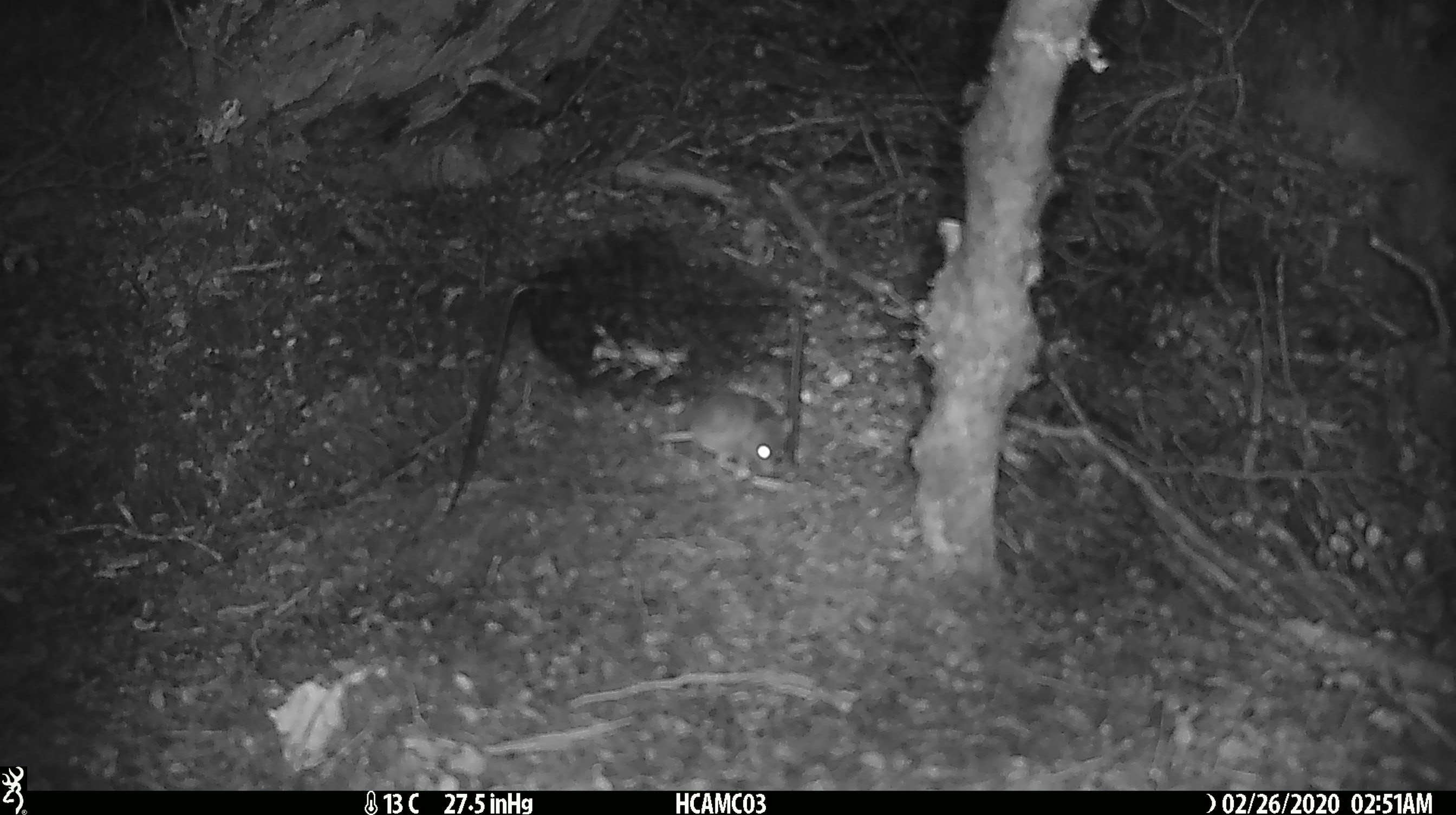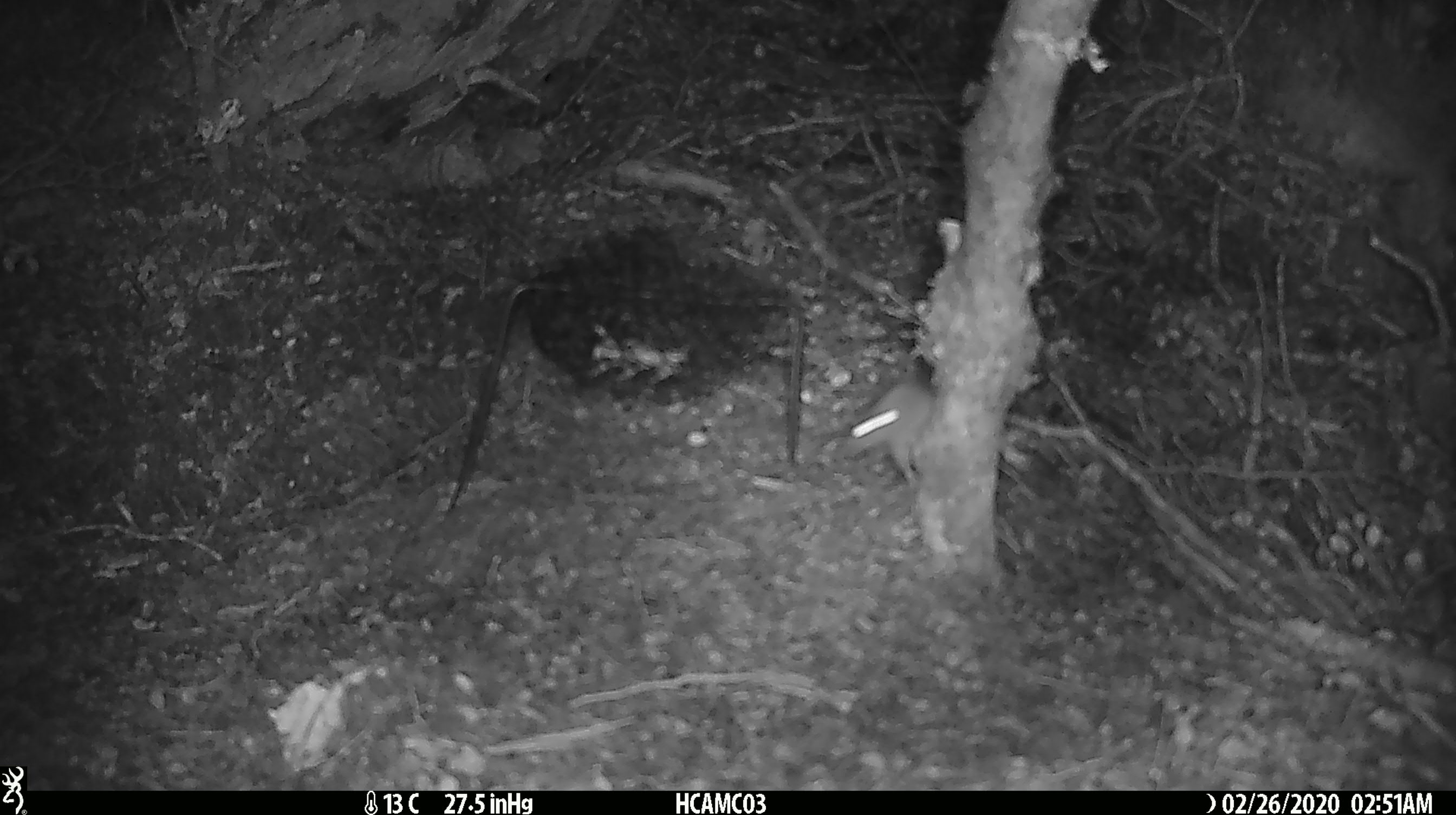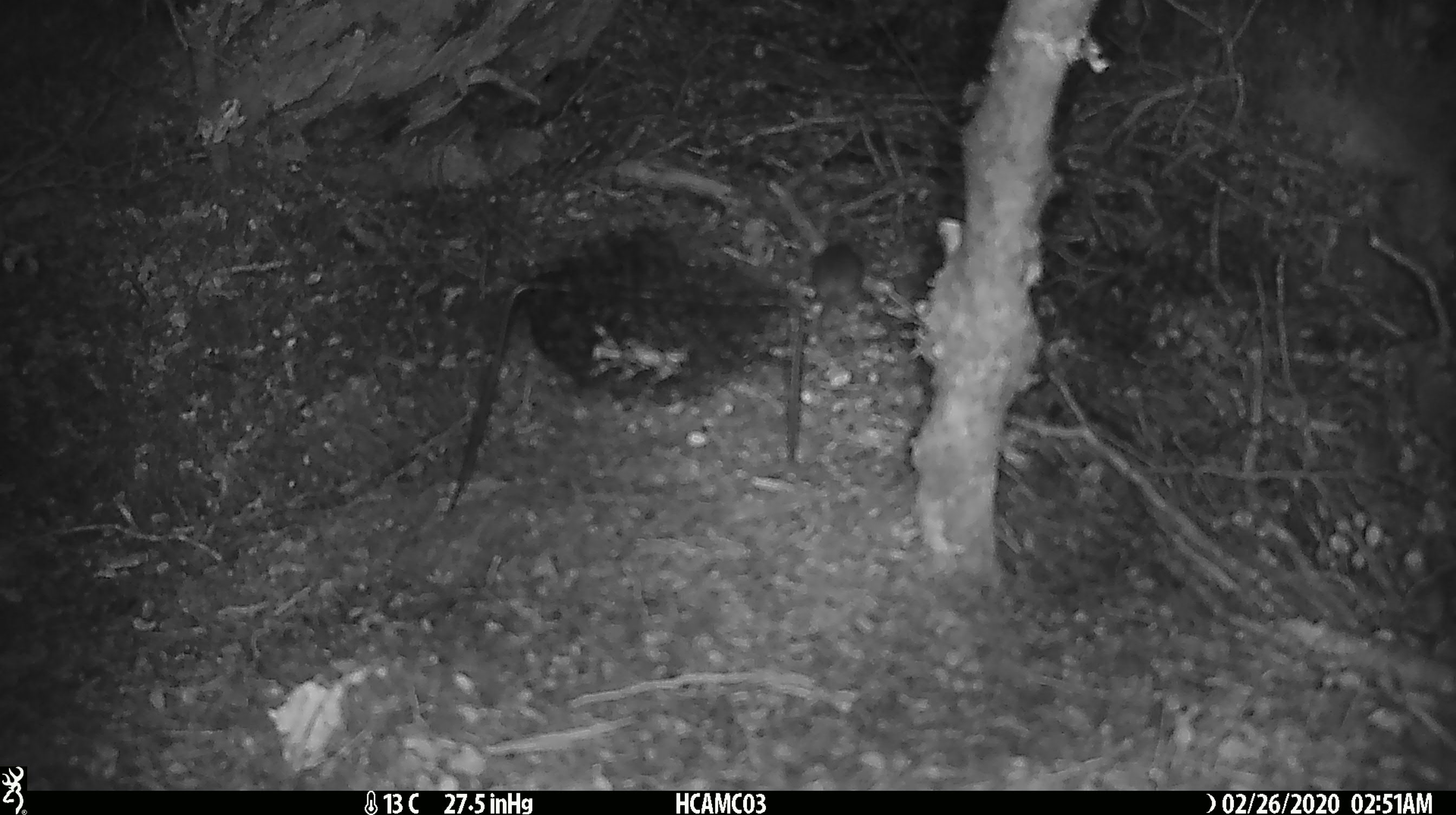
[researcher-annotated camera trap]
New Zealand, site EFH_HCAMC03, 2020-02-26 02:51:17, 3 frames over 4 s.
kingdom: Animalia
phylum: Chordata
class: Mammalia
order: Rodentia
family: Muridae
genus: Mus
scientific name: Mus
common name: mouse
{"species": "mouse (Mus)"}